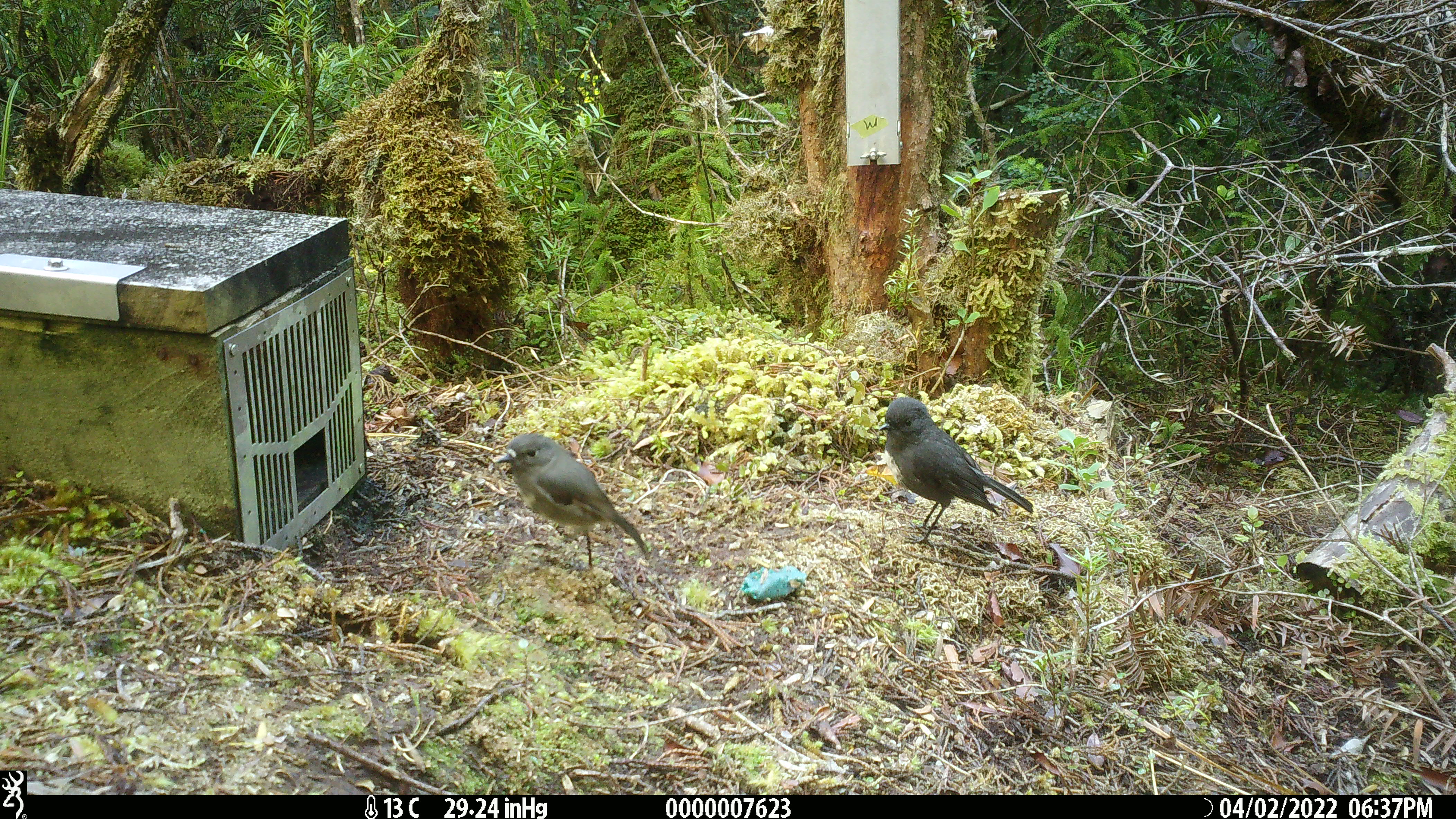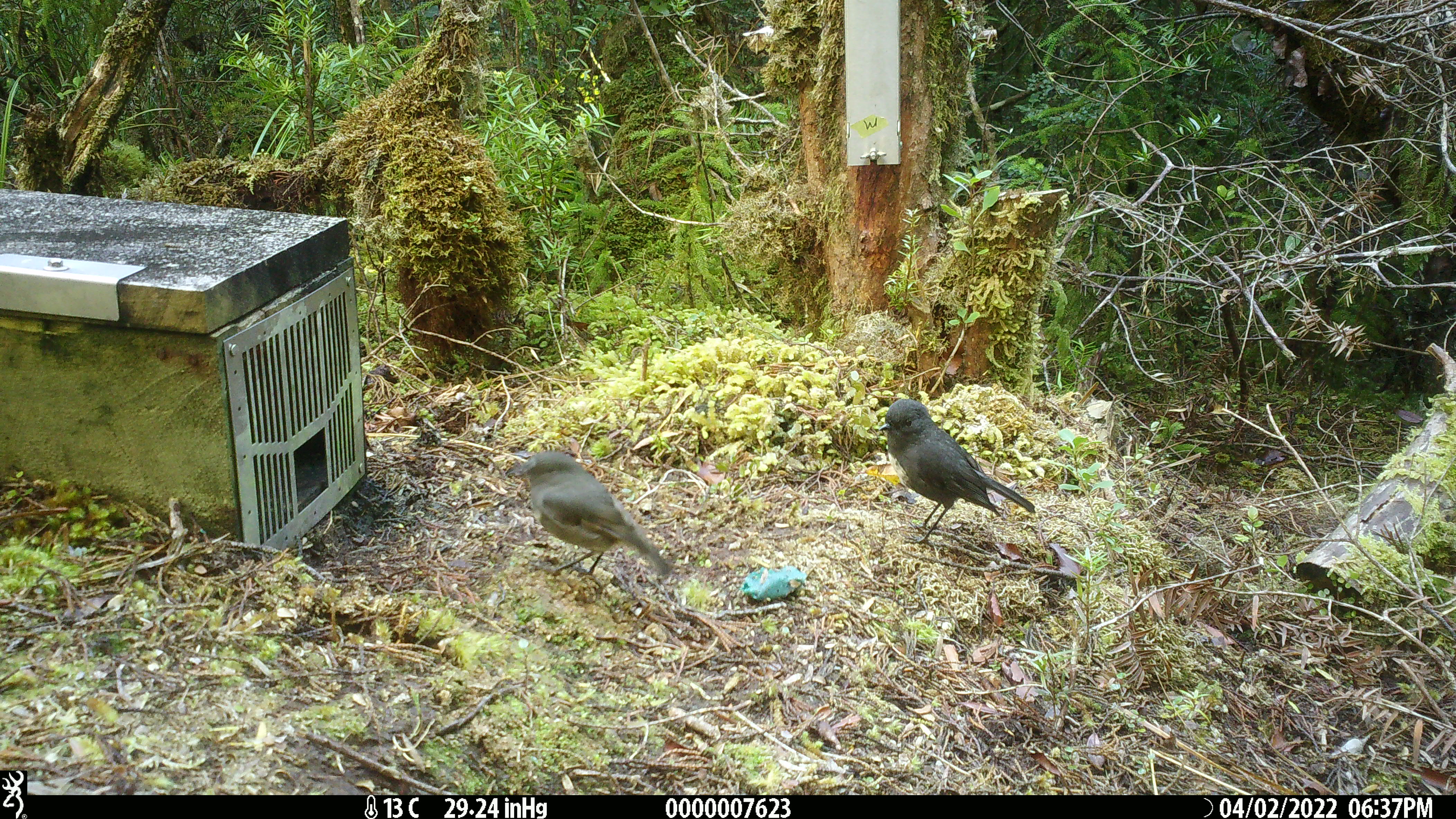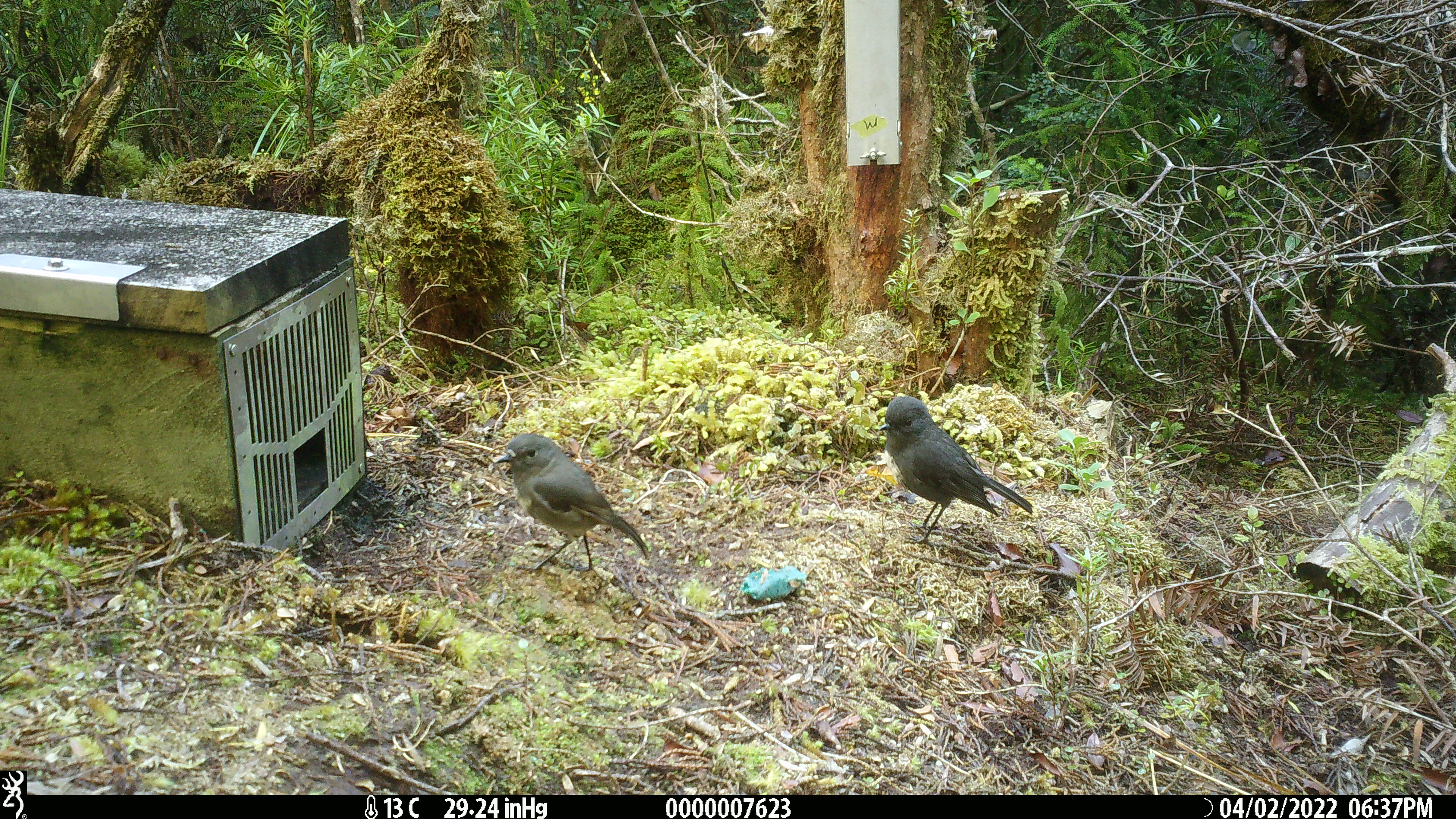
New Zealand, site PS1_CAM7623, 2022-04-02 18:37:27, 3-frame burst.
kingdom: Animalia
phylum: Chordata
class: Aves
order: Passeriformes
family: Petroicidae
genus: Petroica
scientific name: Petroica australis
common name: new zealand robin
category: robin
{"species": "robin (new zealand robin) (Petroica australis)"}